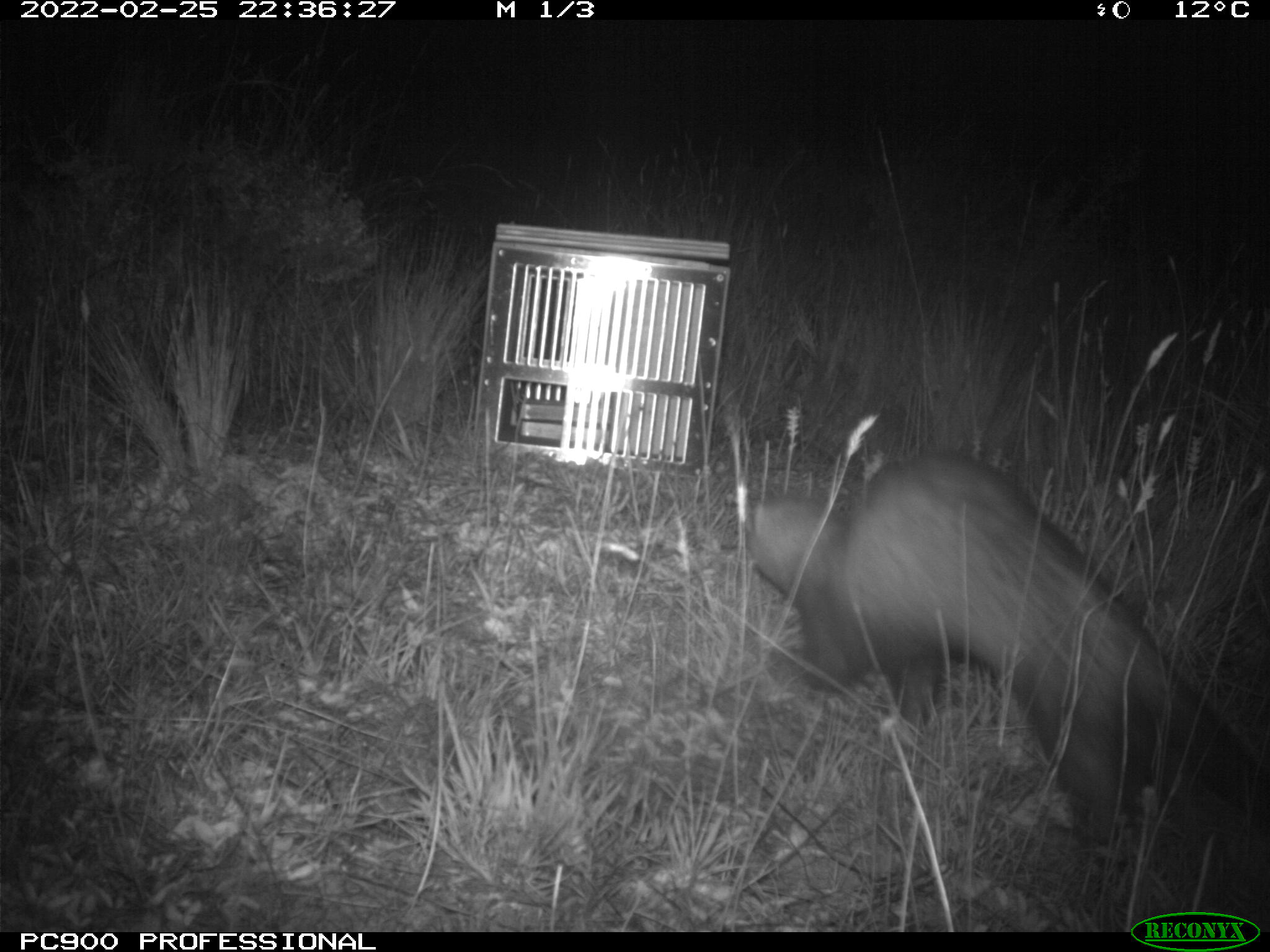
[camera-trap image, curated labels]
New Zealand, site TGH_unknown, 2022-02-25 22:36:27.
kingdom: Animalia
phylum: Chordata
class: Mammalia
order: Carnivora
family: Mustelidae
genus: Mustela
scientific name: Mustela furo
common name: ferret